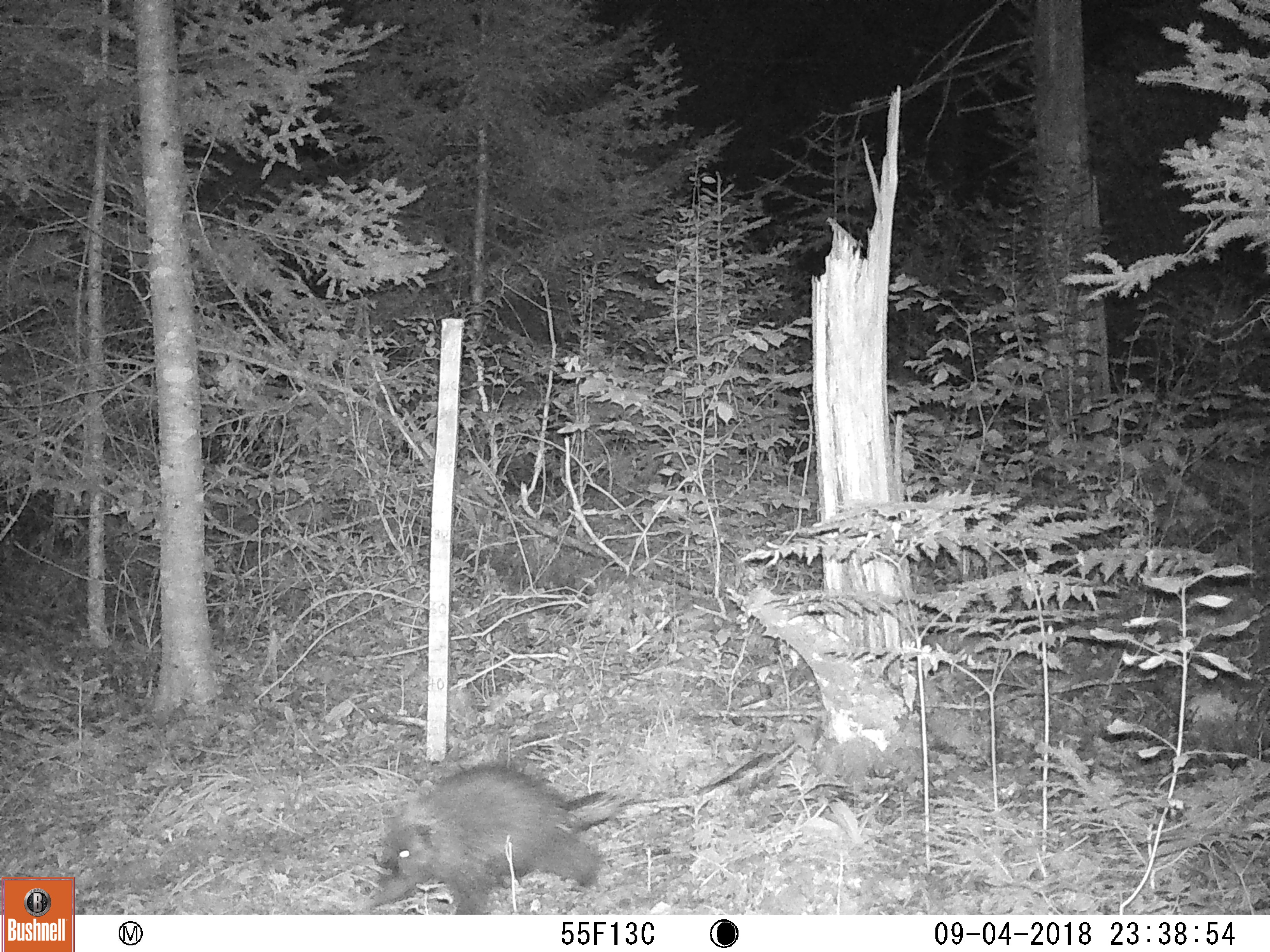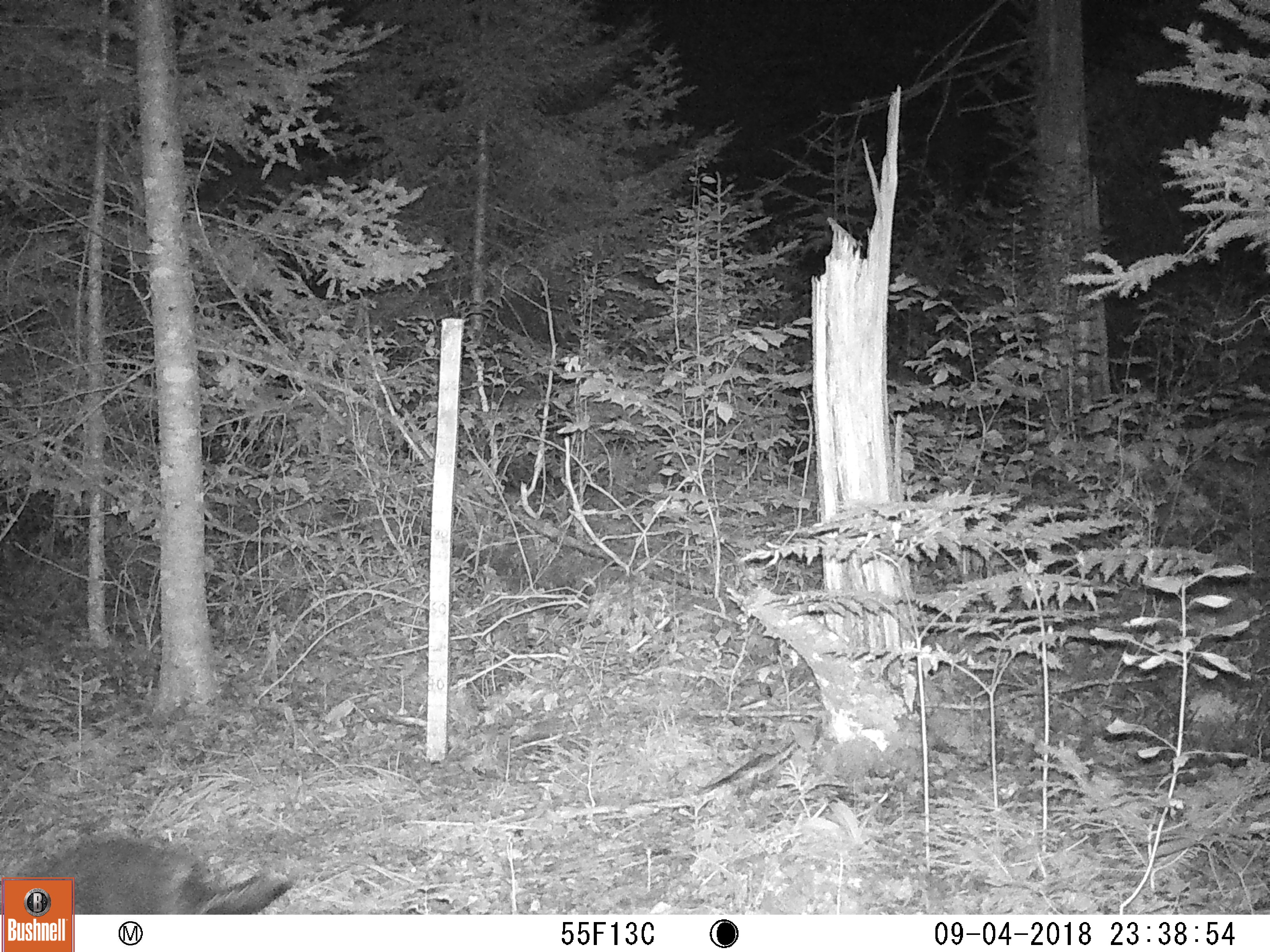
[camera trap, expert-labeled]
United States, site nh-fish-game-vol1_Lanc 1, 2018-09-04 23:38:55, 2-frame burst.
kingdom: Animalia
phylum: Chordata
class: Mammalia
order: Rodentia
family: Erethizontidae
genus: Erethizon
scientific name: Erethizon dorsatum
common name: porcupine